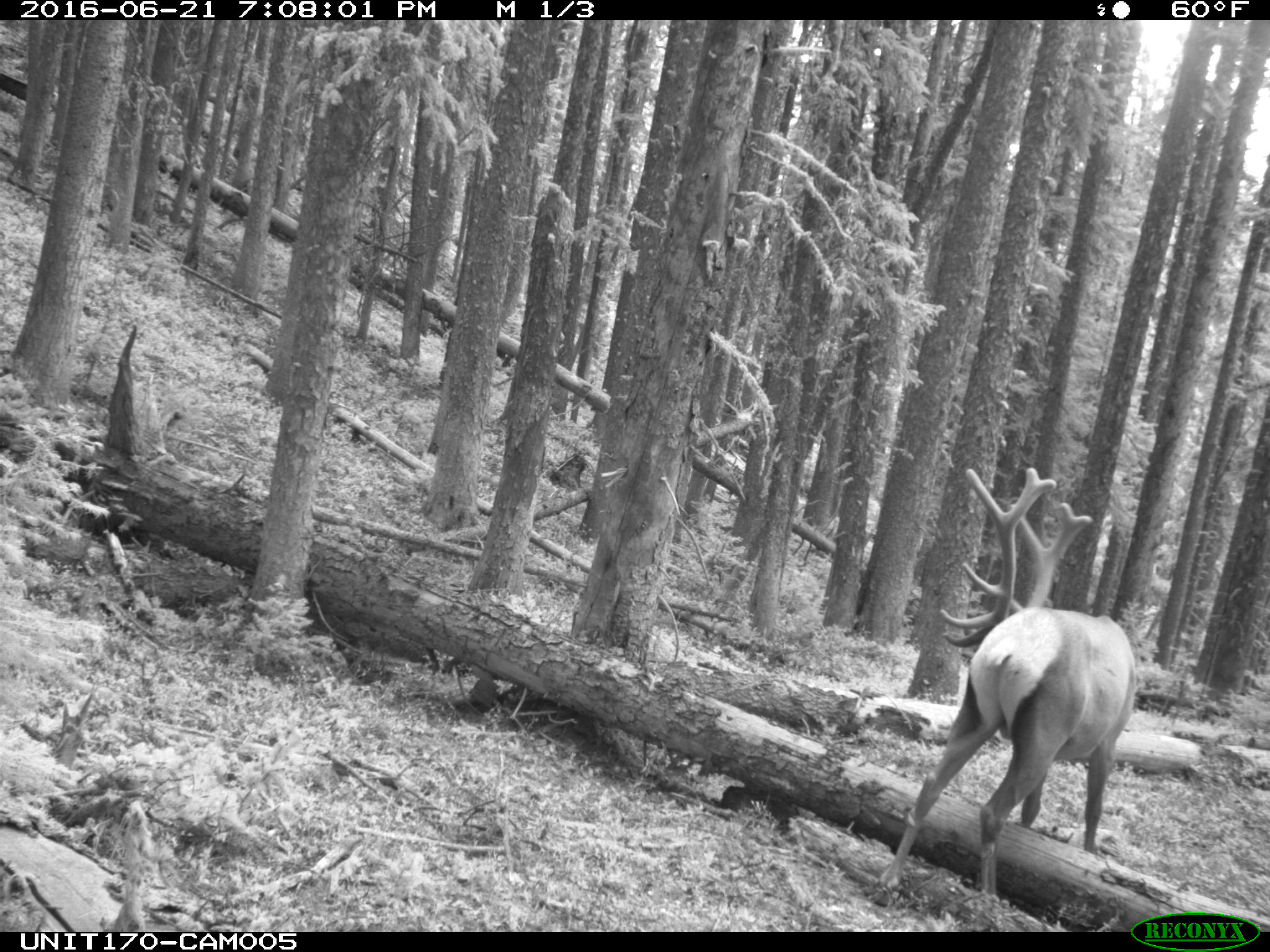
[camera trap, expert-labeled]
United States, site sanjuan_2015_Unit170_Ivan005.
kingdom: Animalia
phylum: Chordata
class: Mammalia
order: Artiodactyla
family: Cervidae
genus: Cervus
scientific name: Cervus elaphus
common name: red deer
Cervus elaphus (red deer).